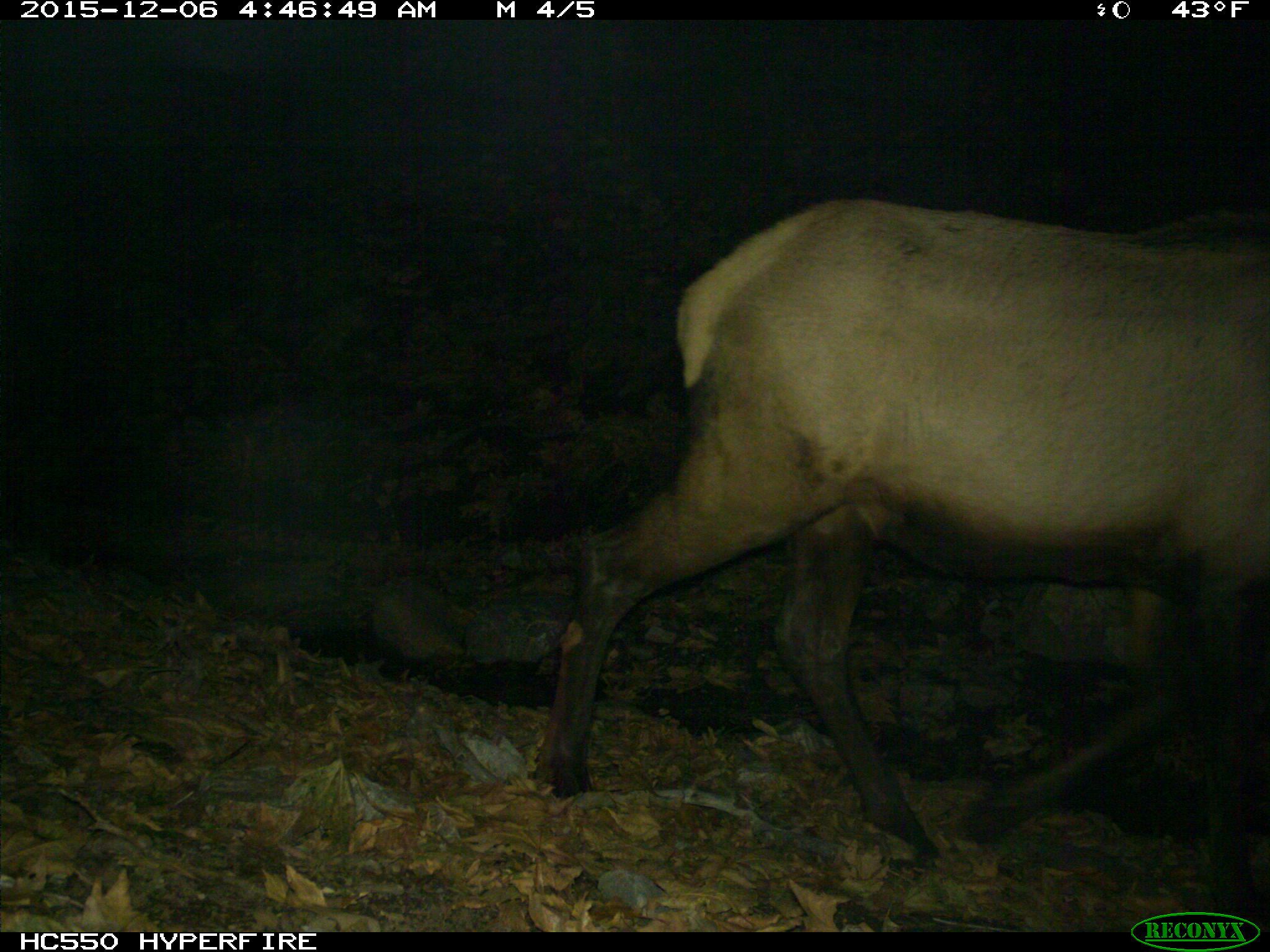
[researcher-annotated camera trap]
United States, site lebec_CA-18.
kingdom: Animalia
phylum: Chordata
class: Mammalia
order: Artiodactyla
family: Cervidae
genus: Cervus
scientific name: Cervus canadensis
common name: elk